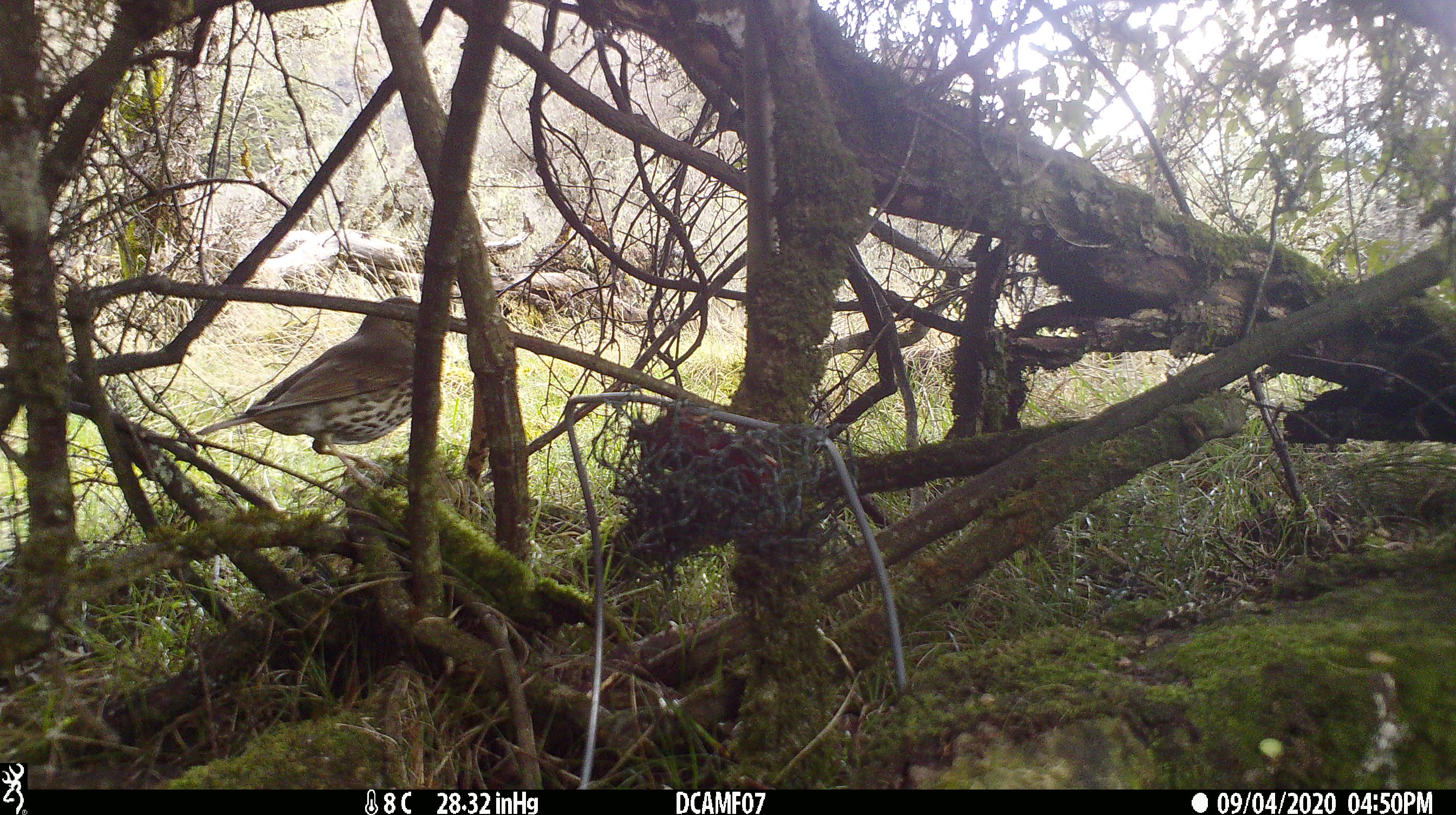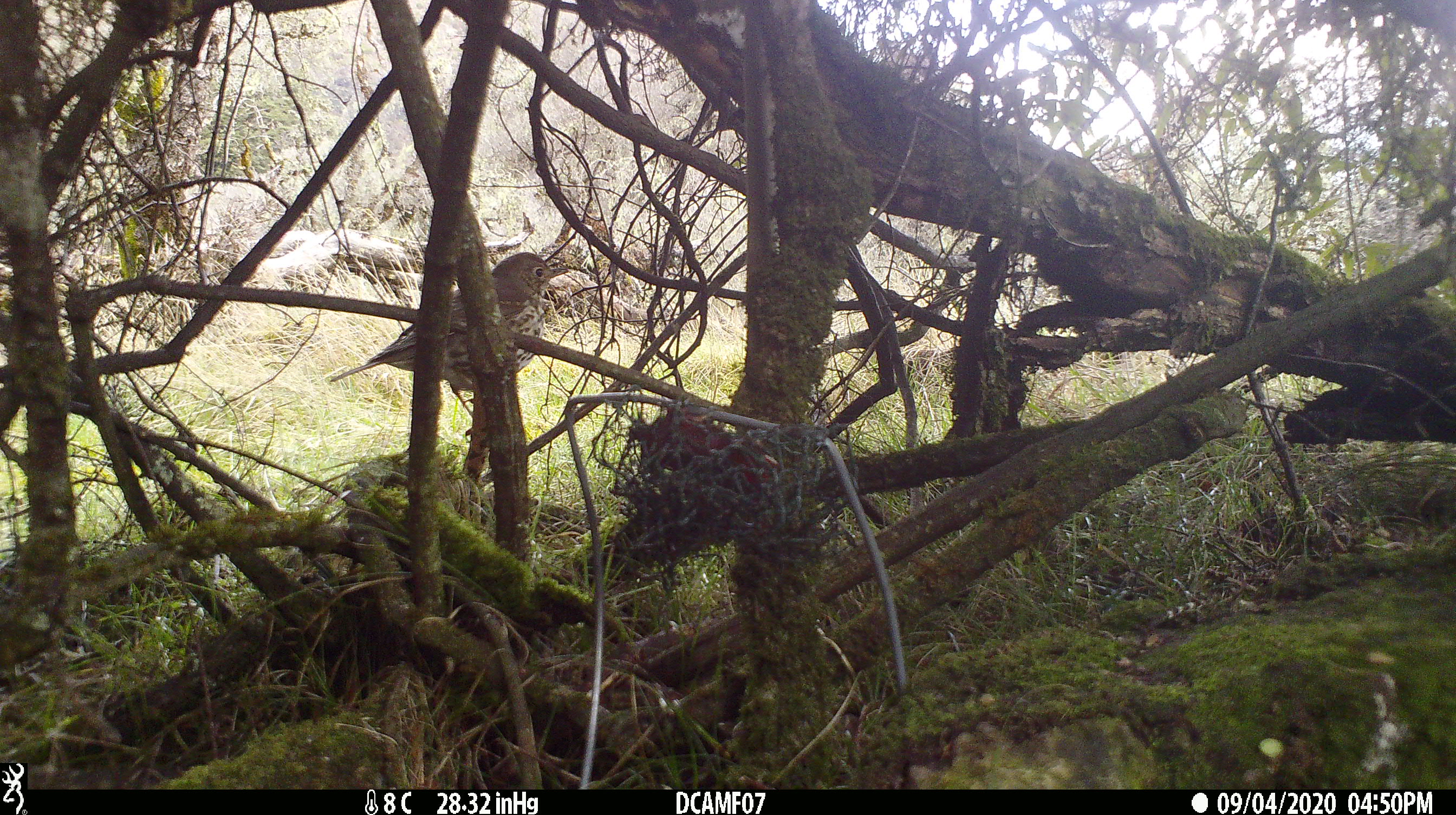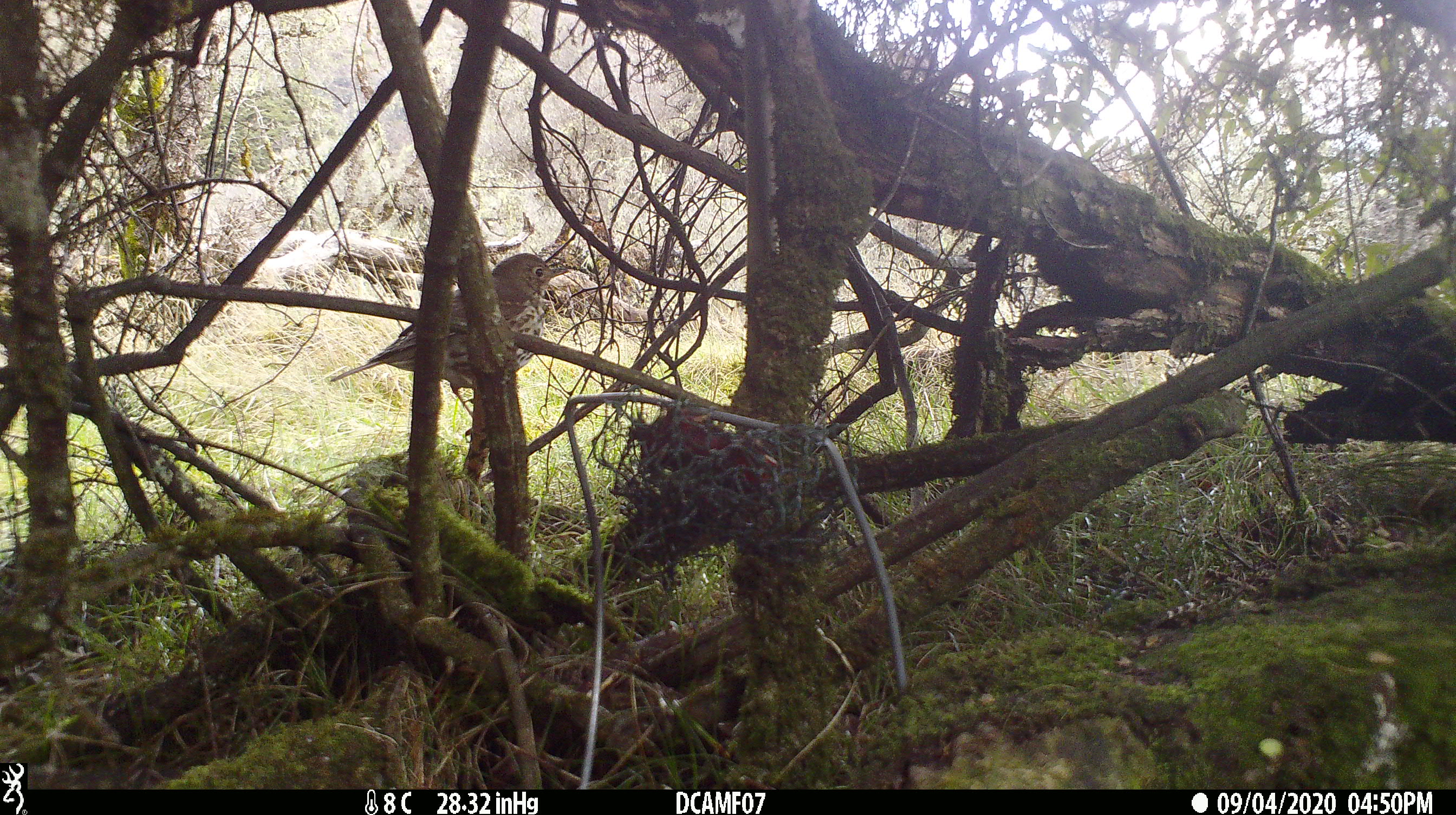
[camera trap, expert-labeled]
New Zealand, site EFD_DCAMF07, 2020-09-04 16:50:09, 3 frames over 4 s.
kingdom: Animalia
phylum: Chordata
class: Aves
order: Passeriformes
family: Turdidae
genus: Turdus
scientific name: Turdus philomelos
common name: song thrush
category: thrush